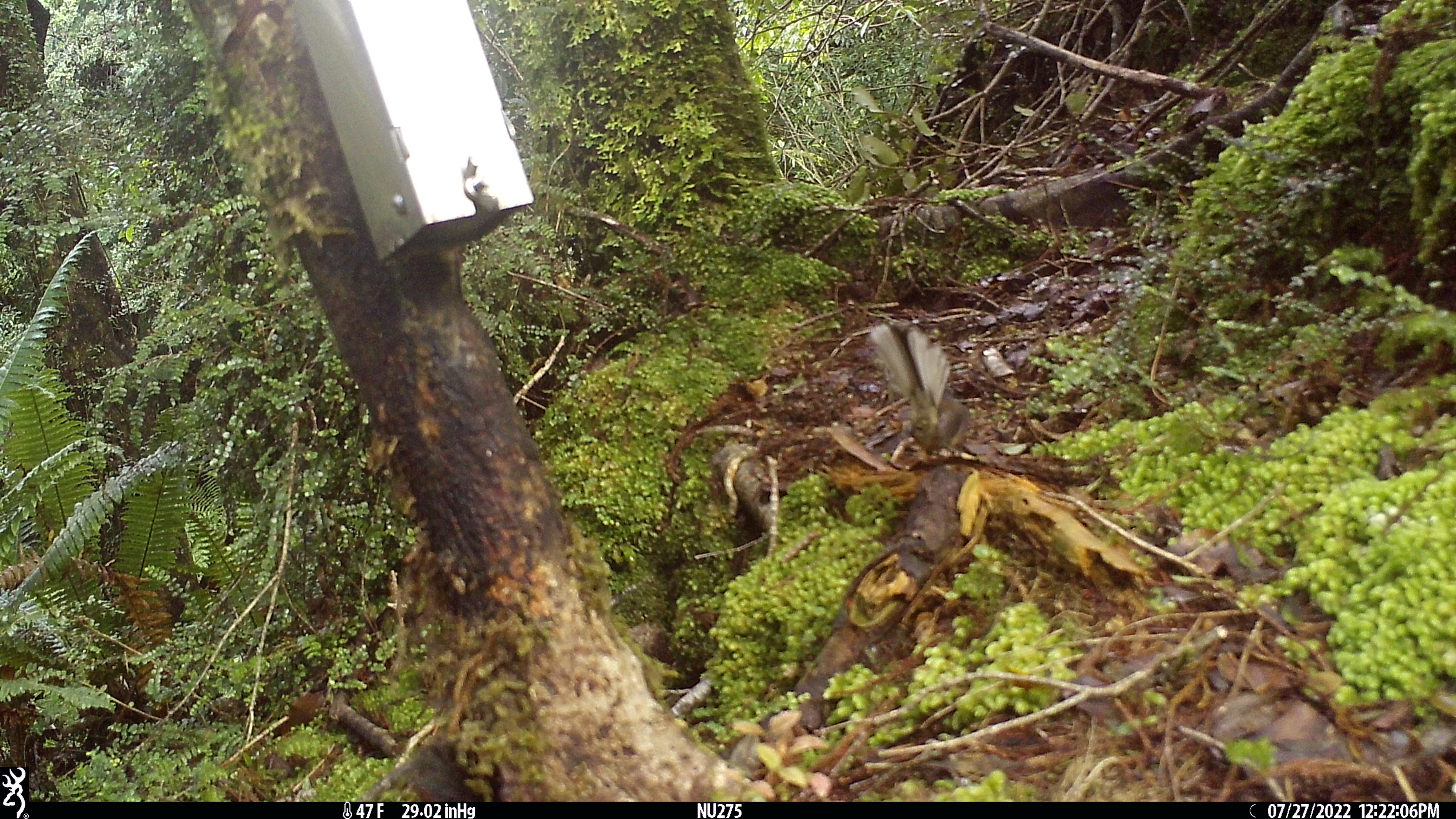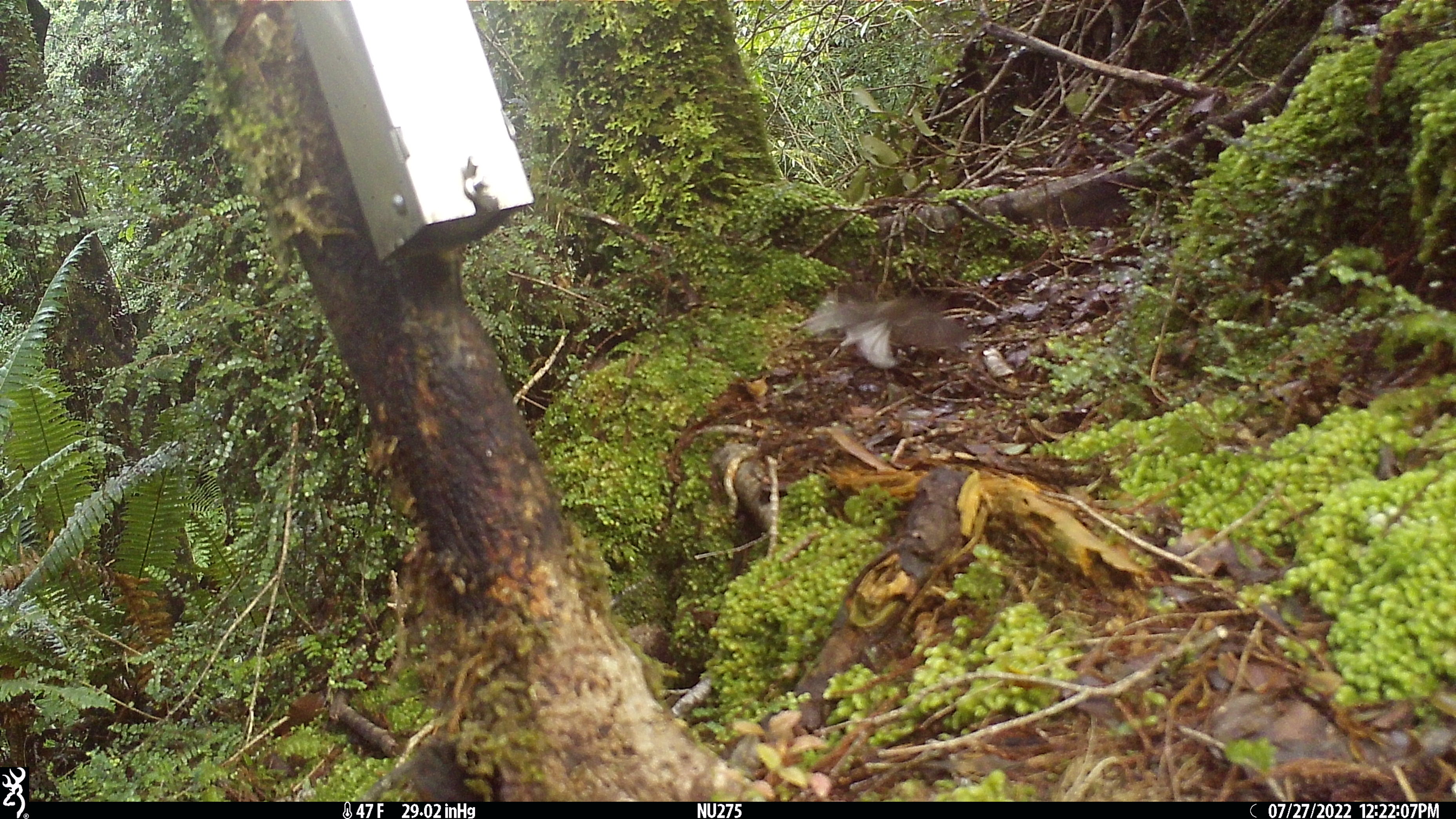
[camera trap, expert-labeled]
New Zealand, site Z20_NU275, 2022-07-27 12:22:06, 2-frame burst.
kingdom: Animalia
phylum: Chordata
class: Aves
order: Passeriformes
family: Rhipiduridae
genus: Rhipidura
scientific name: Rhipidura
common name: fantails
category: fantail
Fantail (fantails) (Rhipidura).